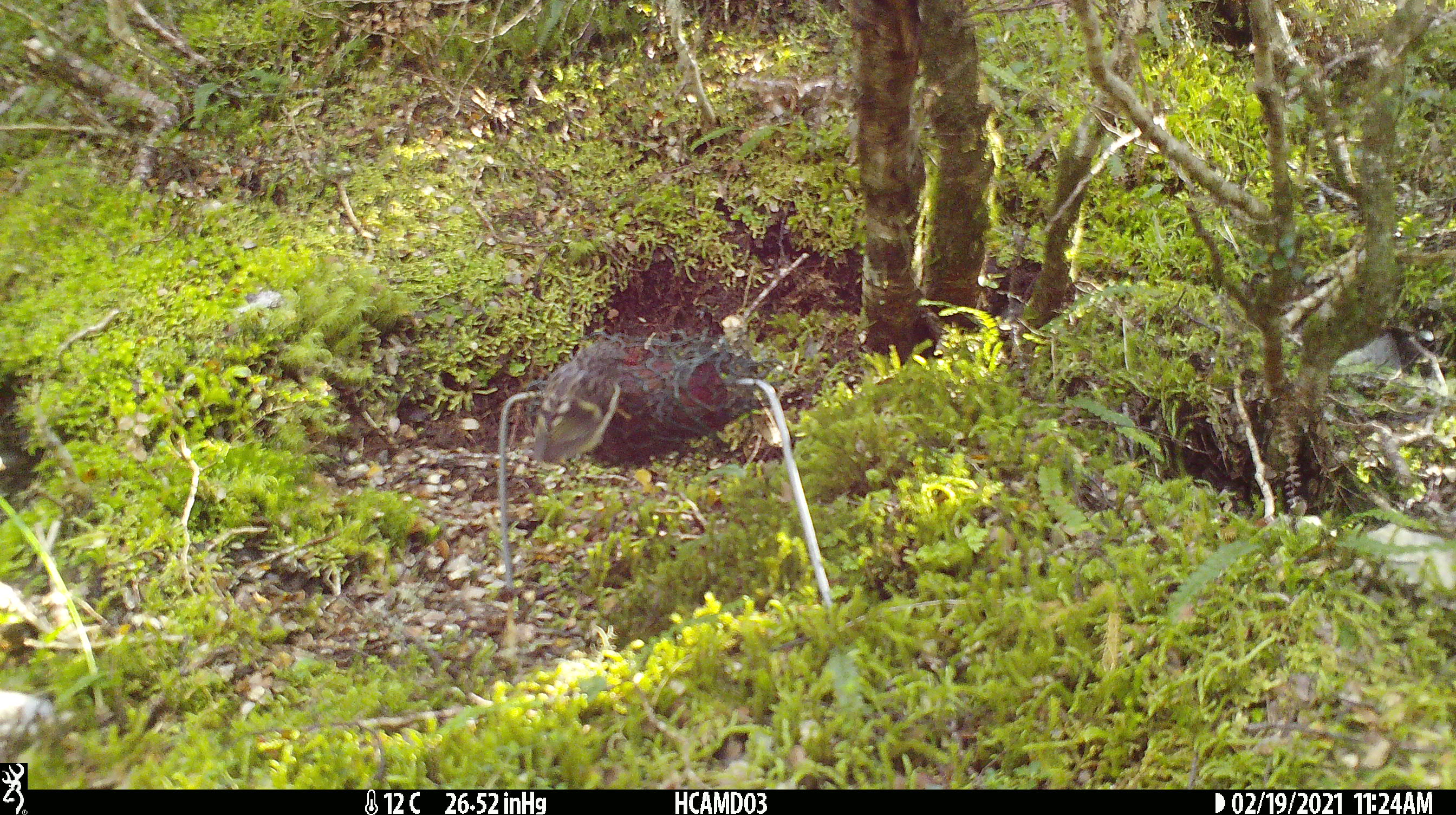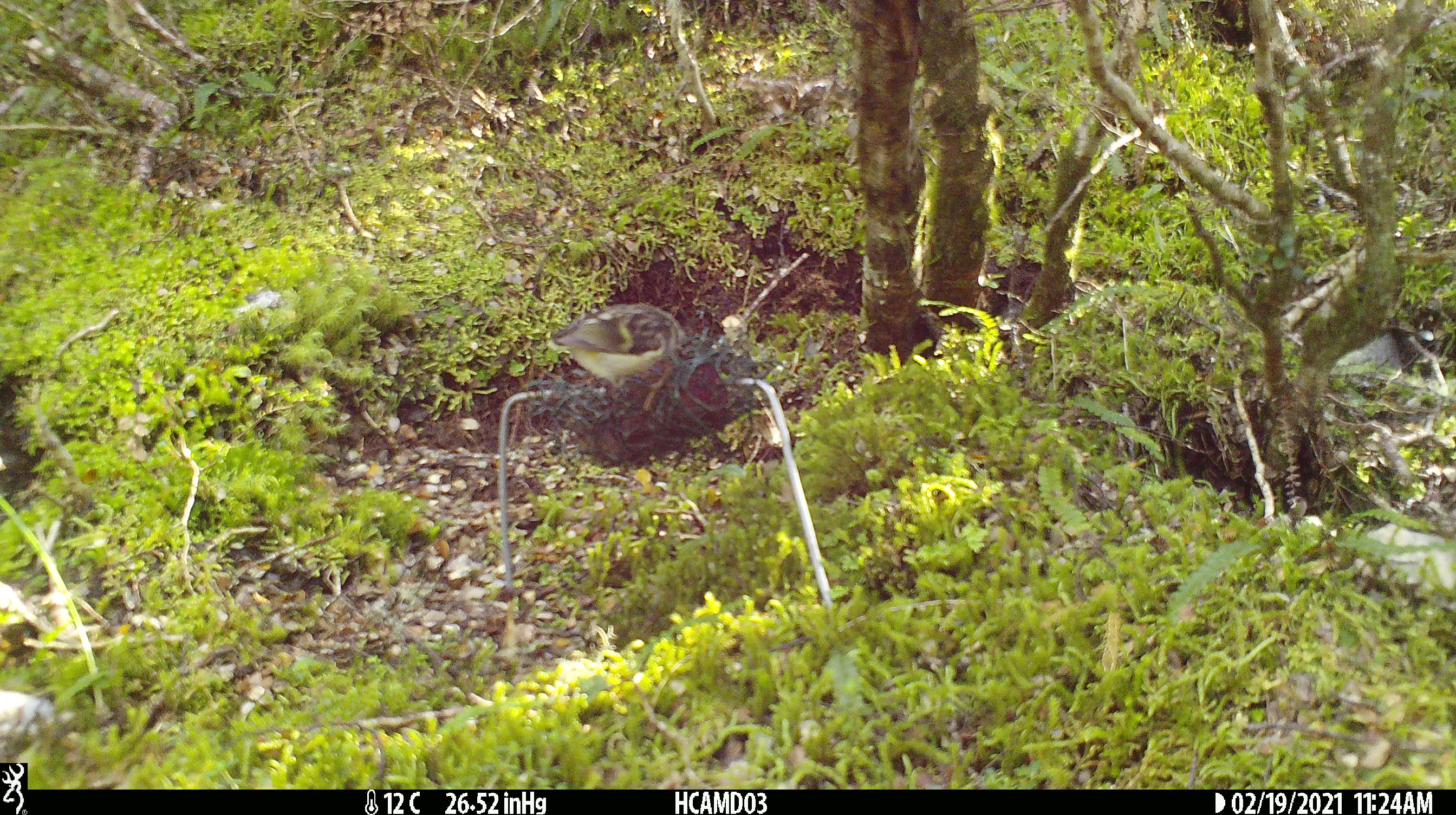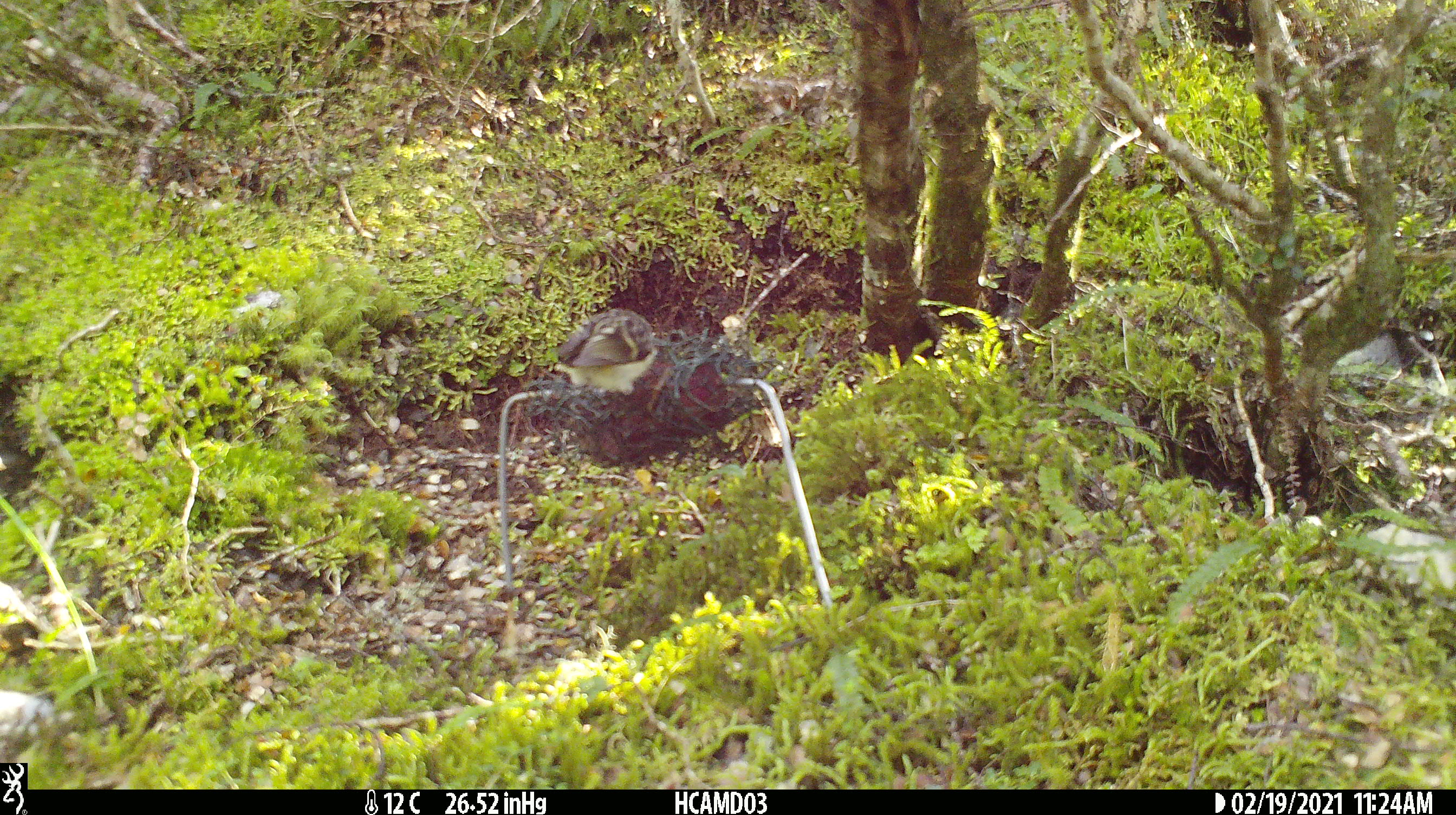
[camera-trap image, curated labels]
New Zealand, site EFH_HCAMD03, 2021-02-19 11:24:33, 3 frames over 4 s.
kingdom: Animalia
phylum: Chordata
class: Aves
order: Passeriformes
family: Acanthisittidae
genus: Acanthisitta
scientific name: Acanthisitta chloris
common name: rifleman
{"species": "rifleman (Acanthisitta chloris)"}